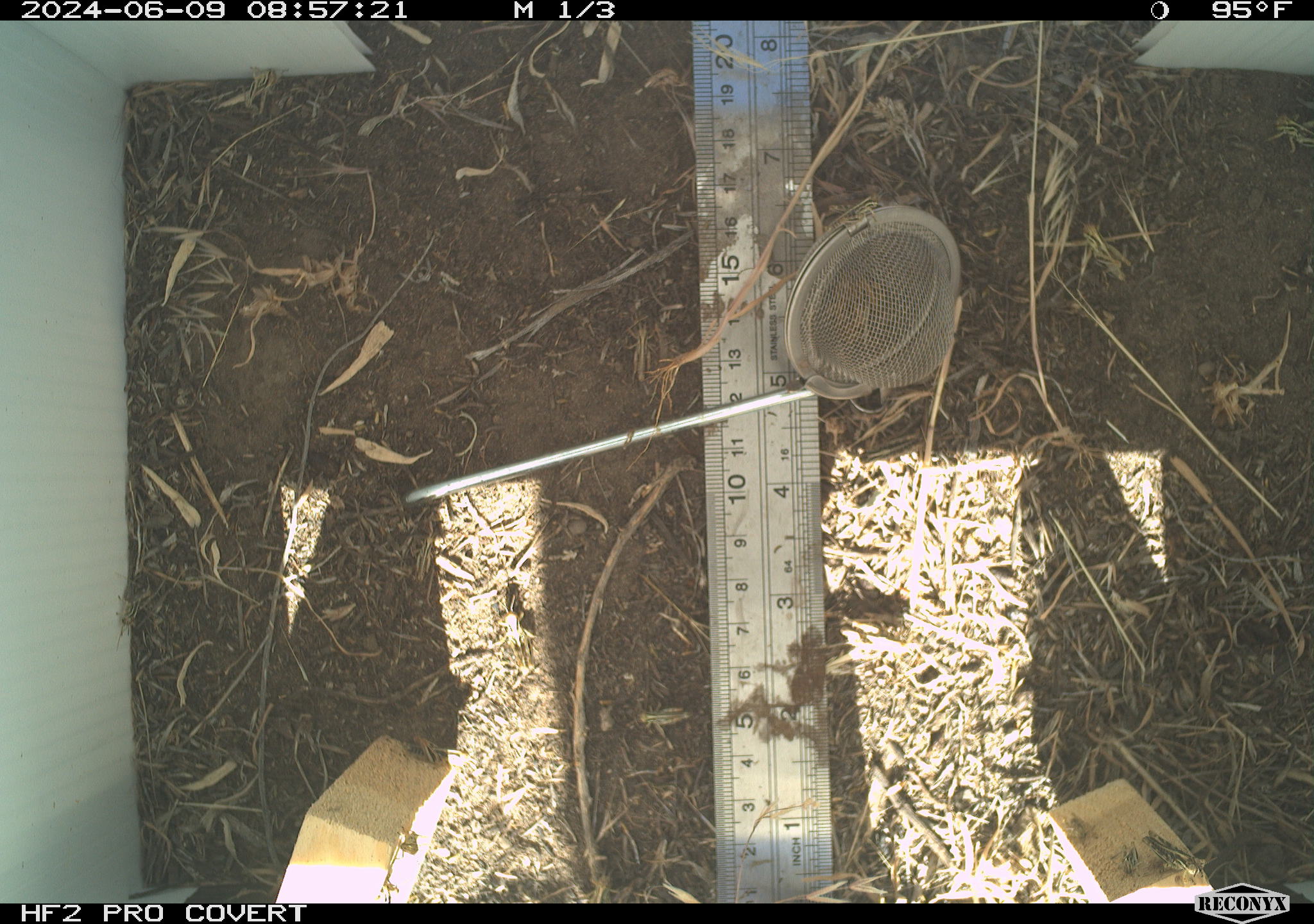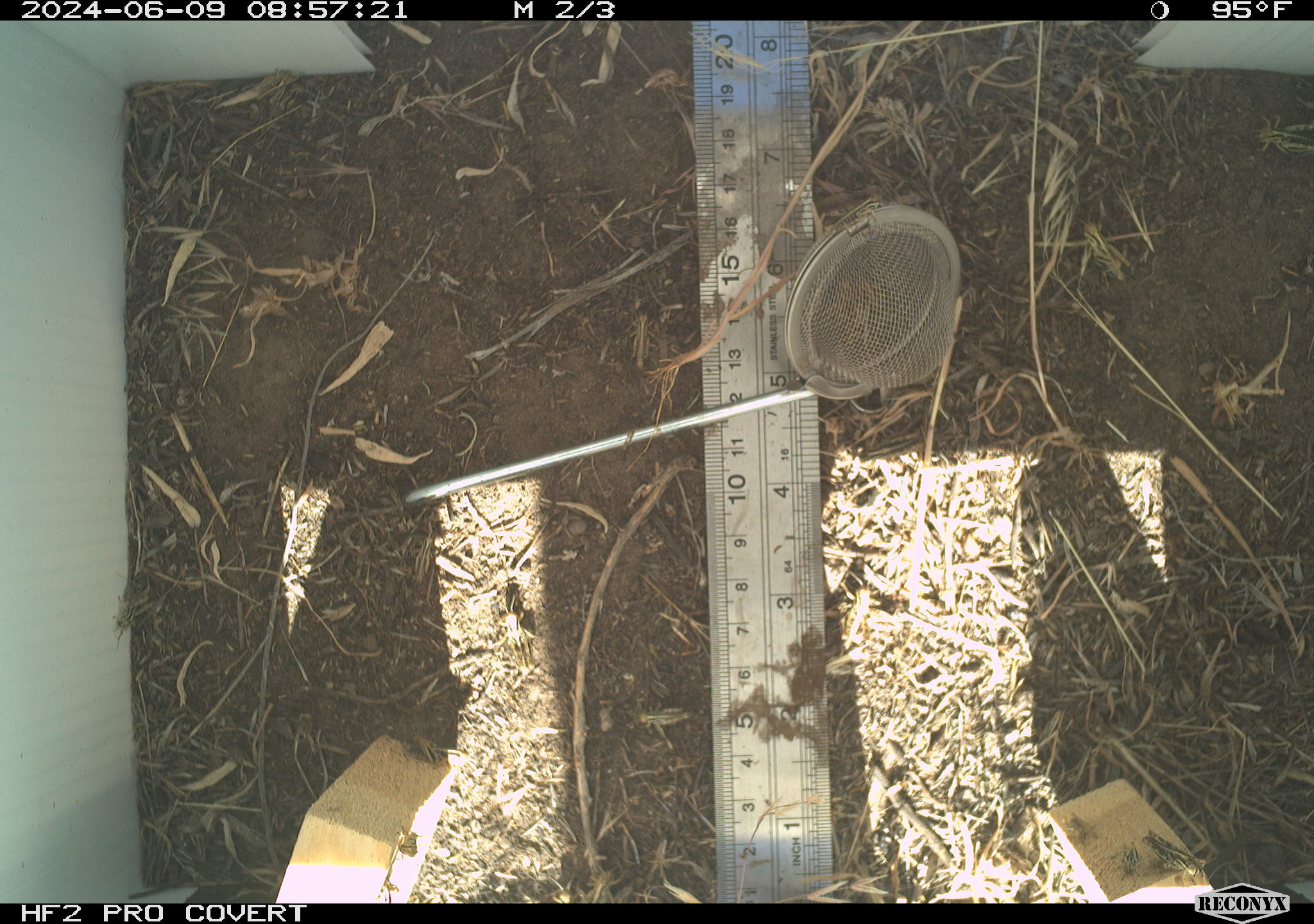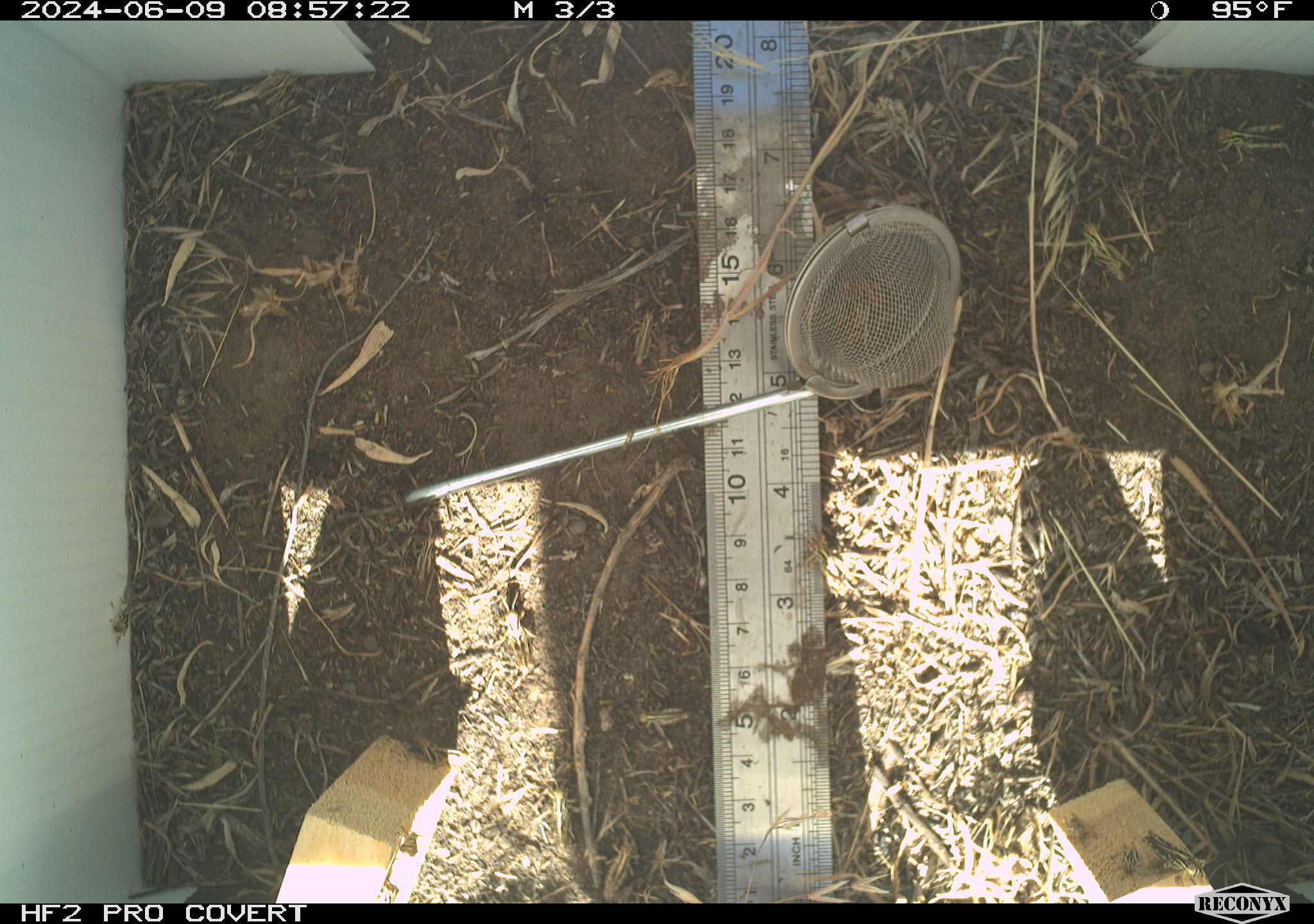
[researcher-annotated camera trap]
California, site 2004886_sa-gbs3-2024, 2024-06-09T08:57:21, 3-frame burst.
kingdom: Animalia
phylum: Arthropoda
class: Insecta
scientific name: Insecta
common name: insect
Insect (Insecta).